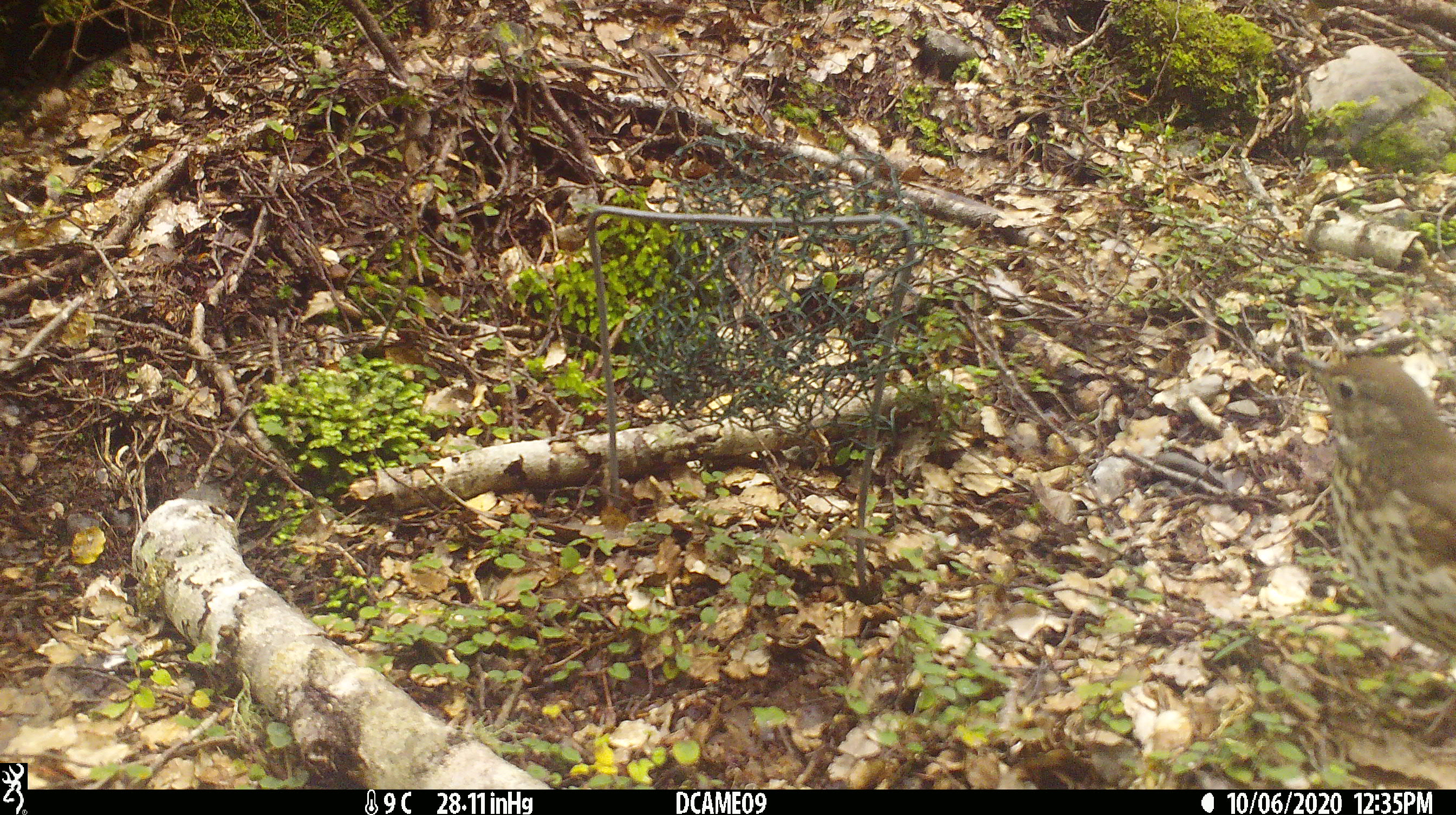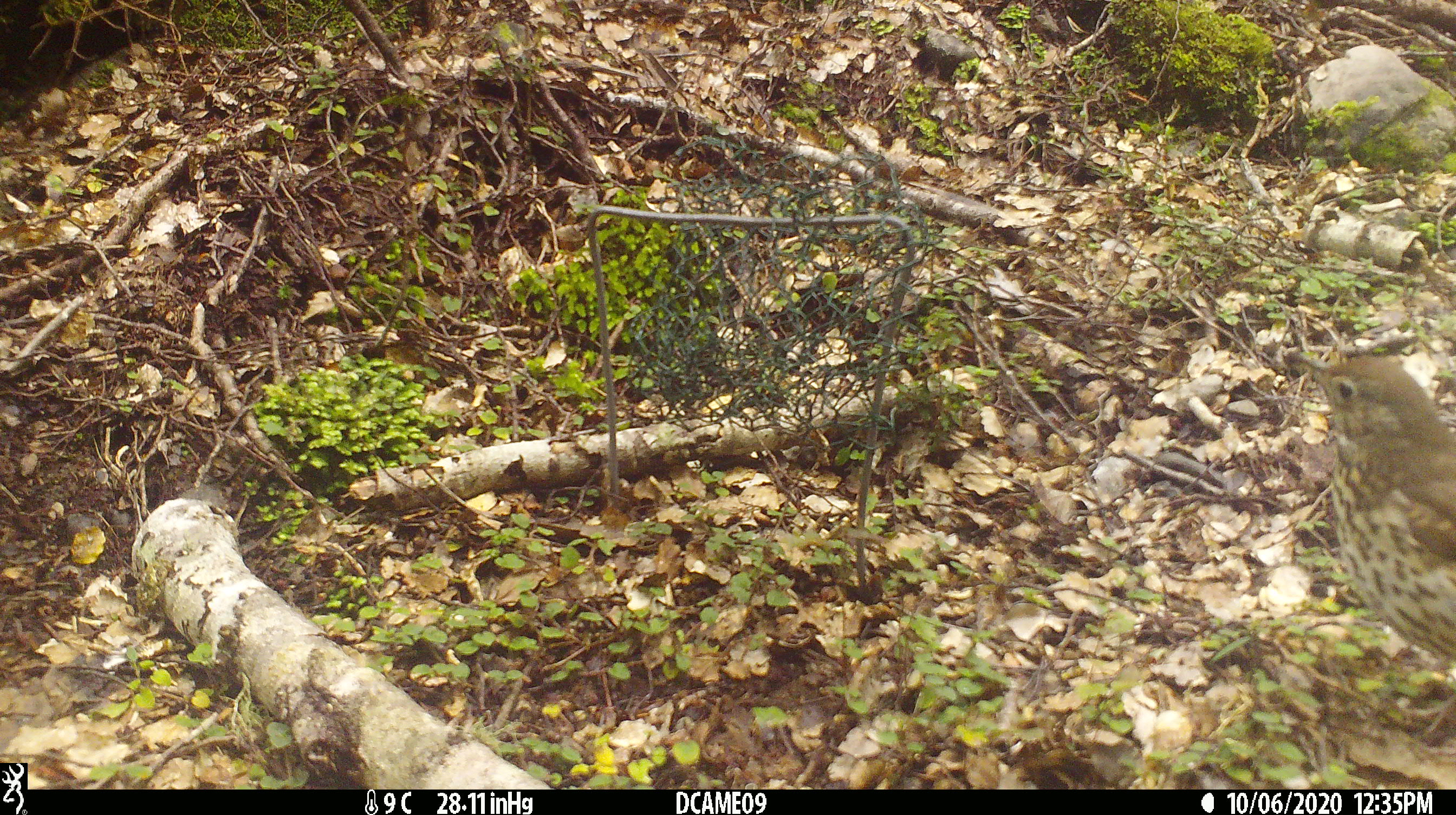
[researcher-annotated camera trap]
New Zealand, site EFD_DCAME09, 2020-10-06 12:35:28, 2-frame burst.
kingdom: Animalia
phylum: Chordata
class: Aves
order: Passeriformes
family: Turdidae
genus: Turdus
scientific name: Turdus philomelos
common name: song thrush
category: thrush